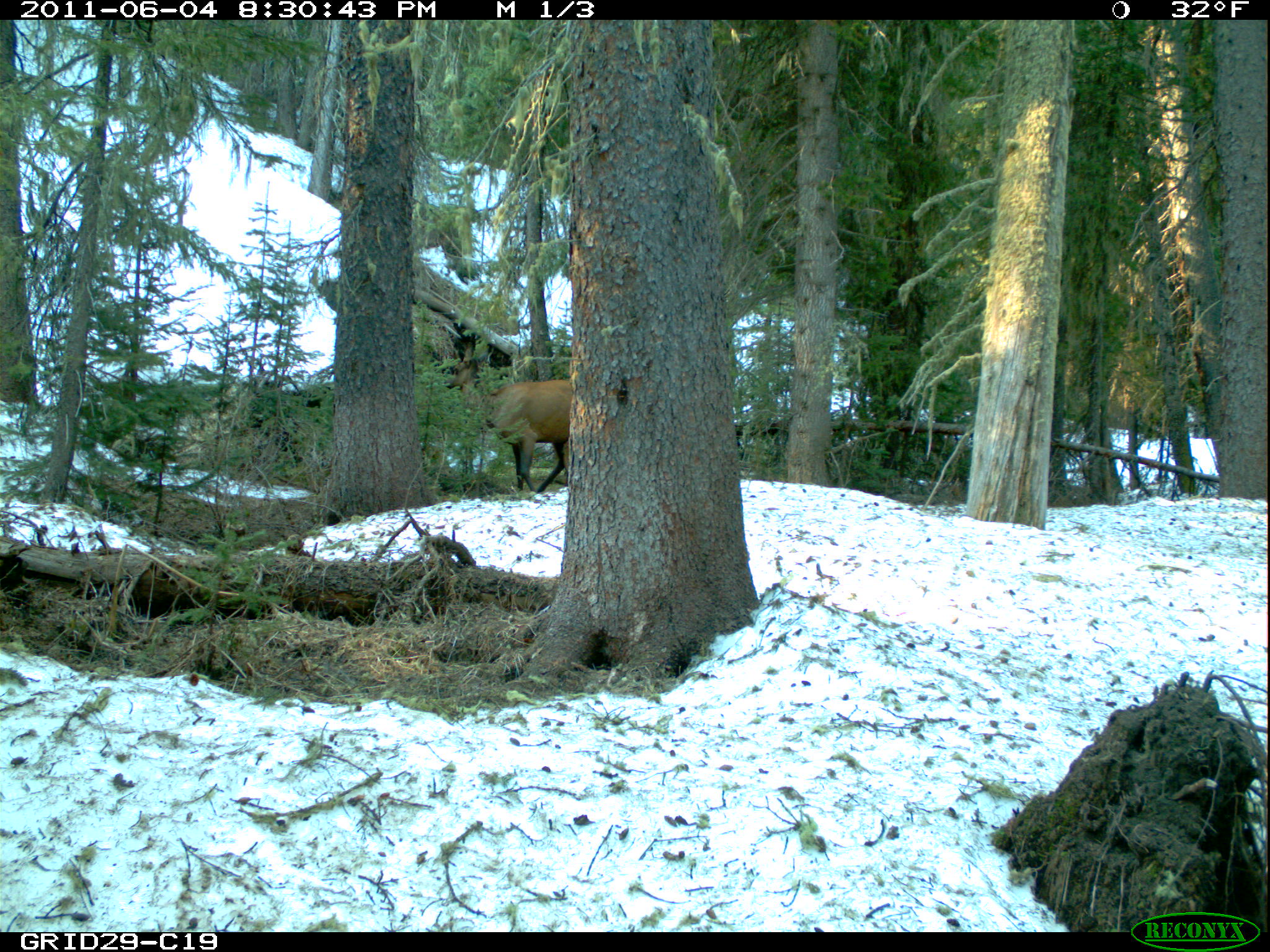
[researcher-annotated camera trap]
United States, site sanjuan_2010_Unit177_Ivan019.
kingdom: Animalia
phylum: Chordata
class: Mammalia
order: Artiodactyla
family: Cervidae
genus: Cervus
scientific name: Cervus elaphus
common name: red deer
Cervus elaphus (red deer).